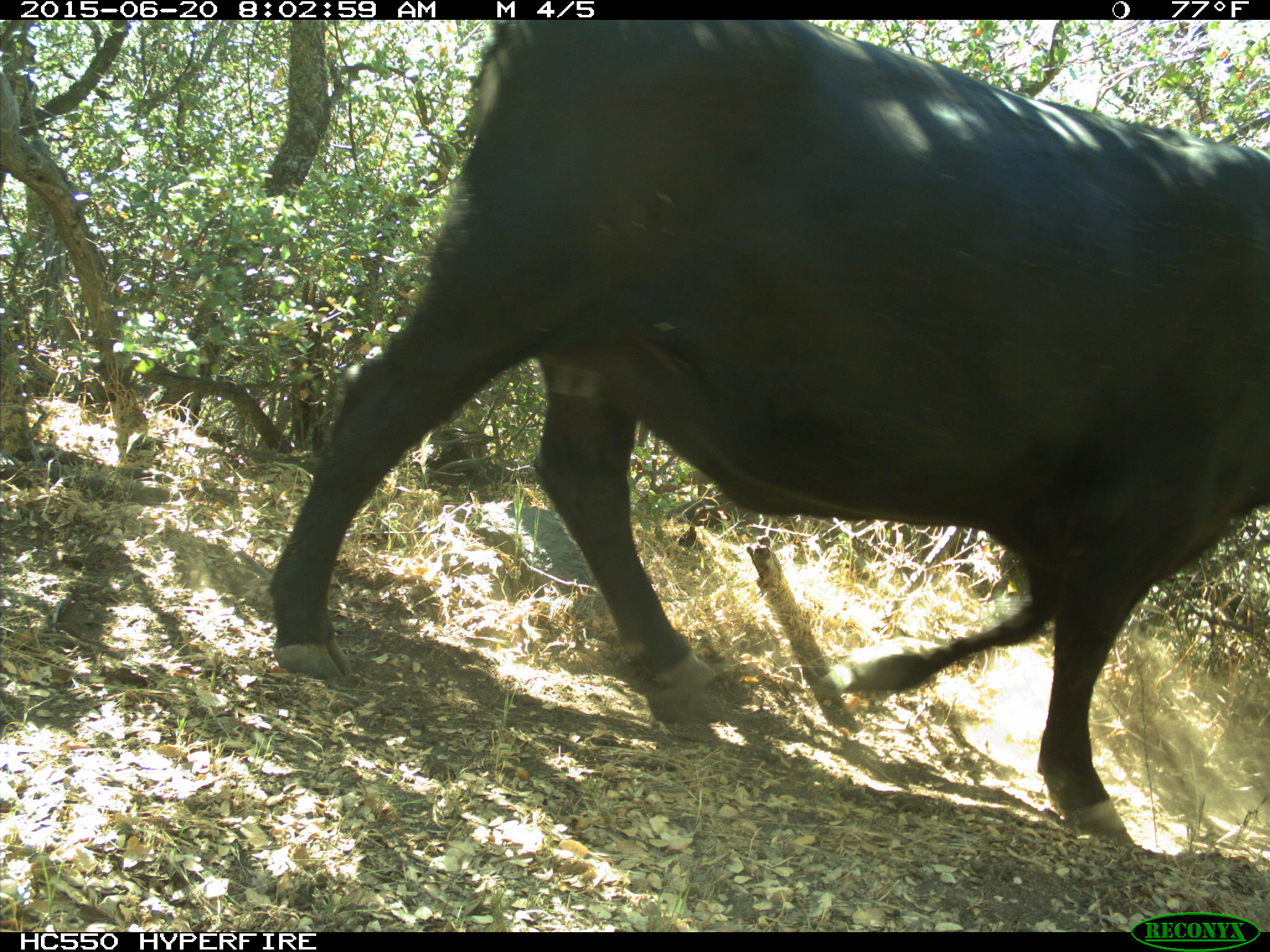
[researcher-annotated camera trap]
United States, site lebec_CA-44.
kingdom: Animalia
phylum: Chordata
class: Mammalia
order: Artiodactyla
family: Bovidae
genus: Bos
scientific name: Bos taurus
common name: domestic cow